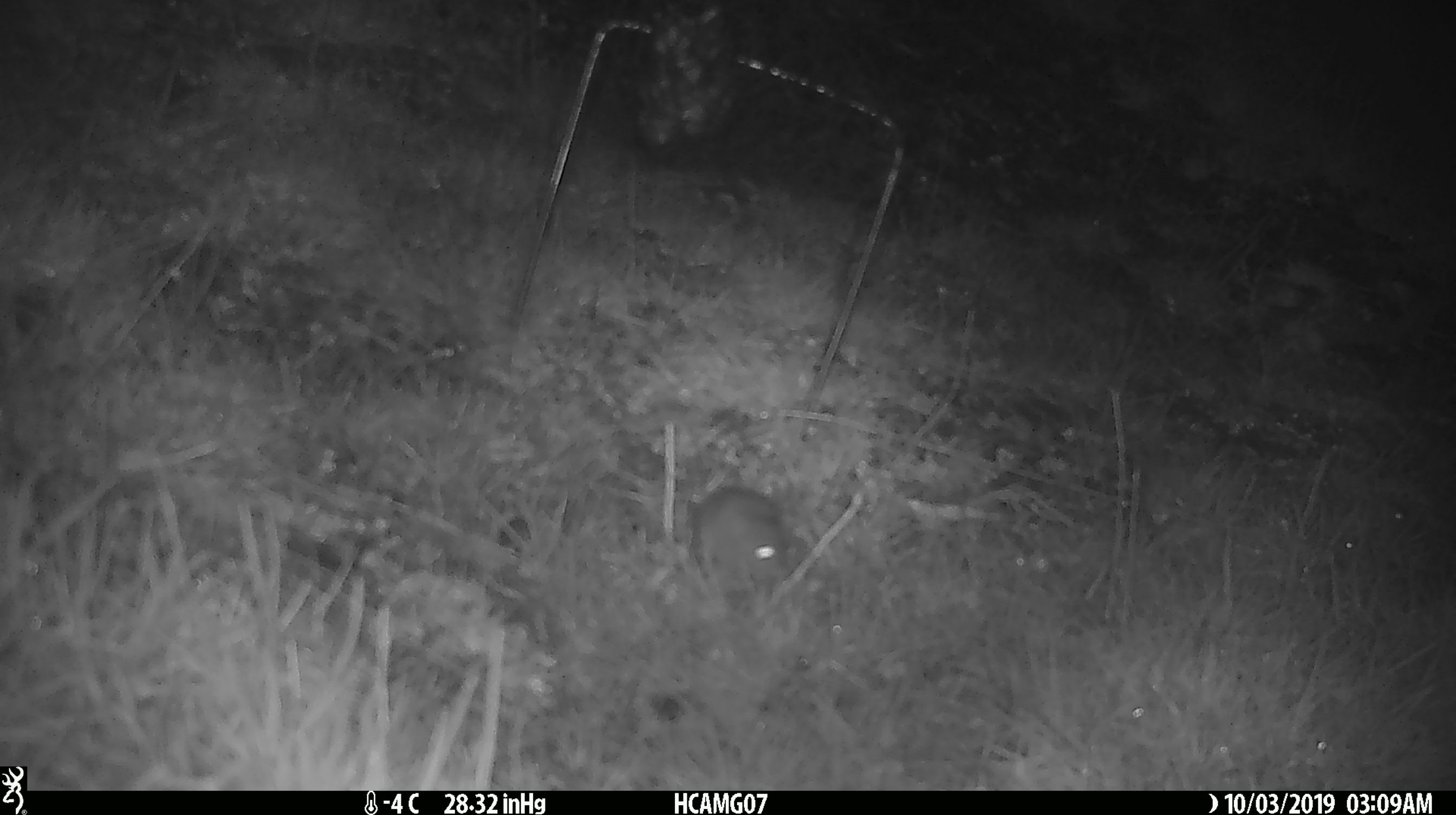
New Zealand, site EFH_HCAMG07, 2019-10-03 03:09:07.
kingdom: Animalia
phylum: Chordata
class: Mammalia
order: Rodentia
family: Muridae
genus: Mus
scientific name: Mus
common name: mouse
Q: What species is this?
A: Mouse (Mus).